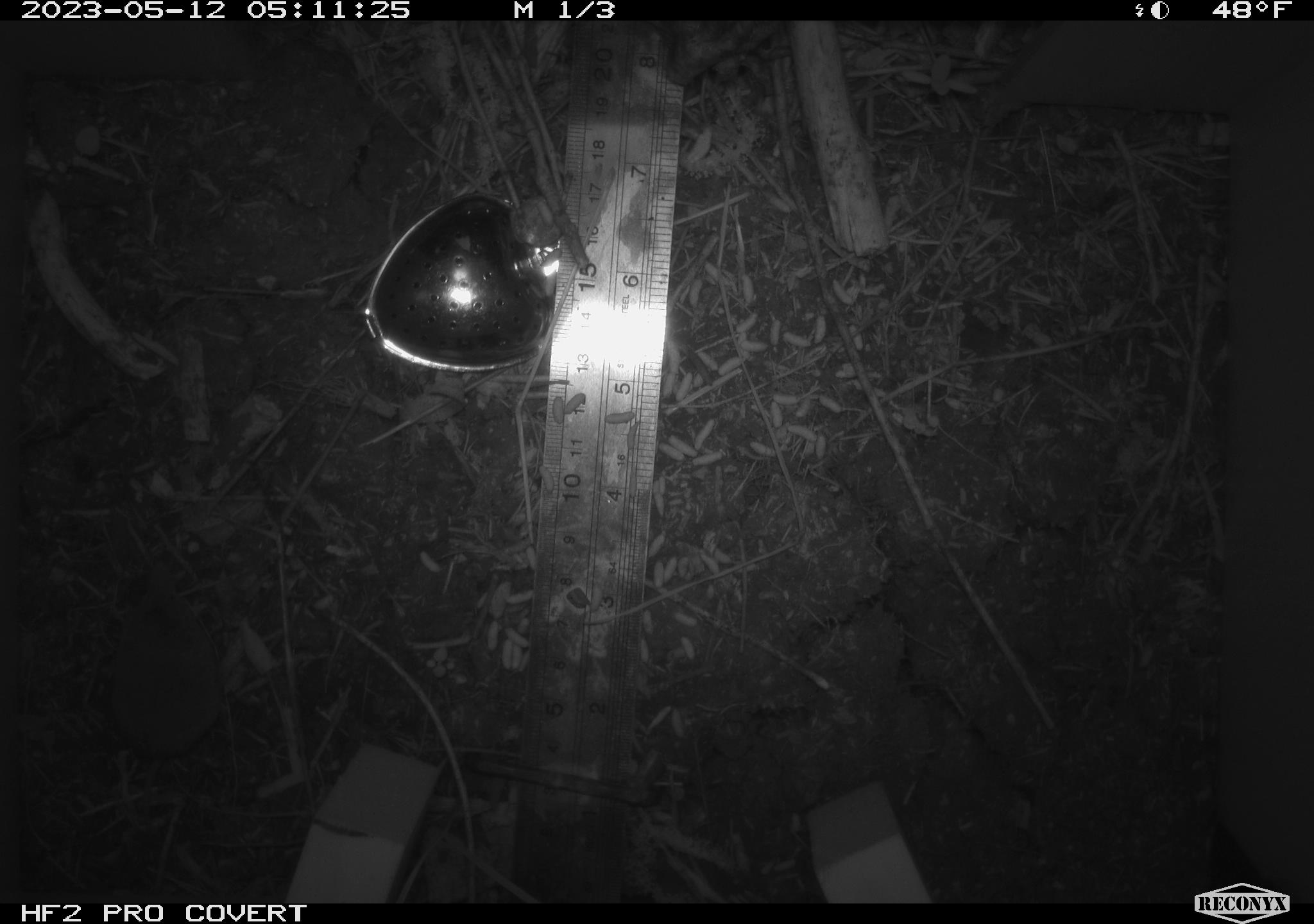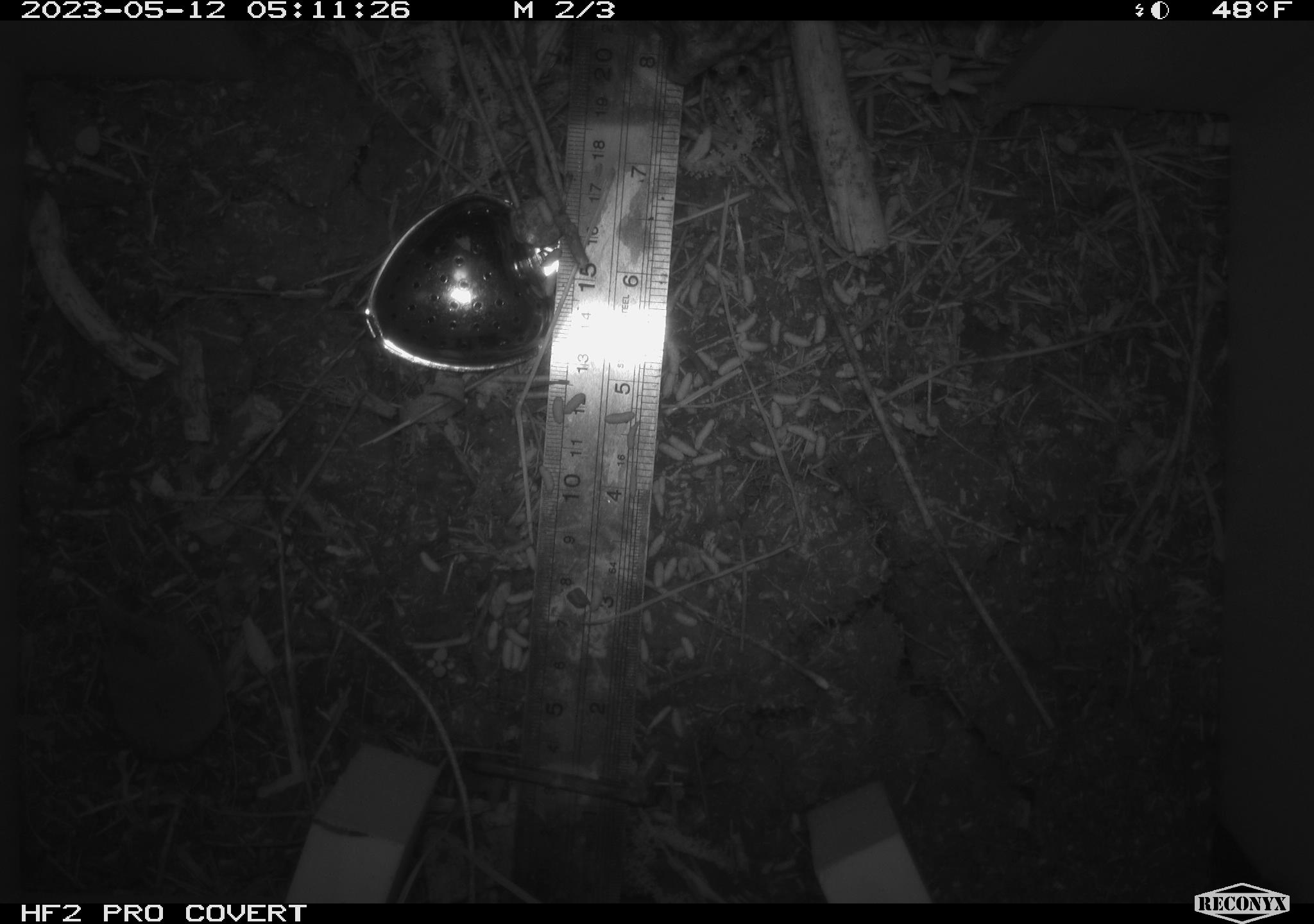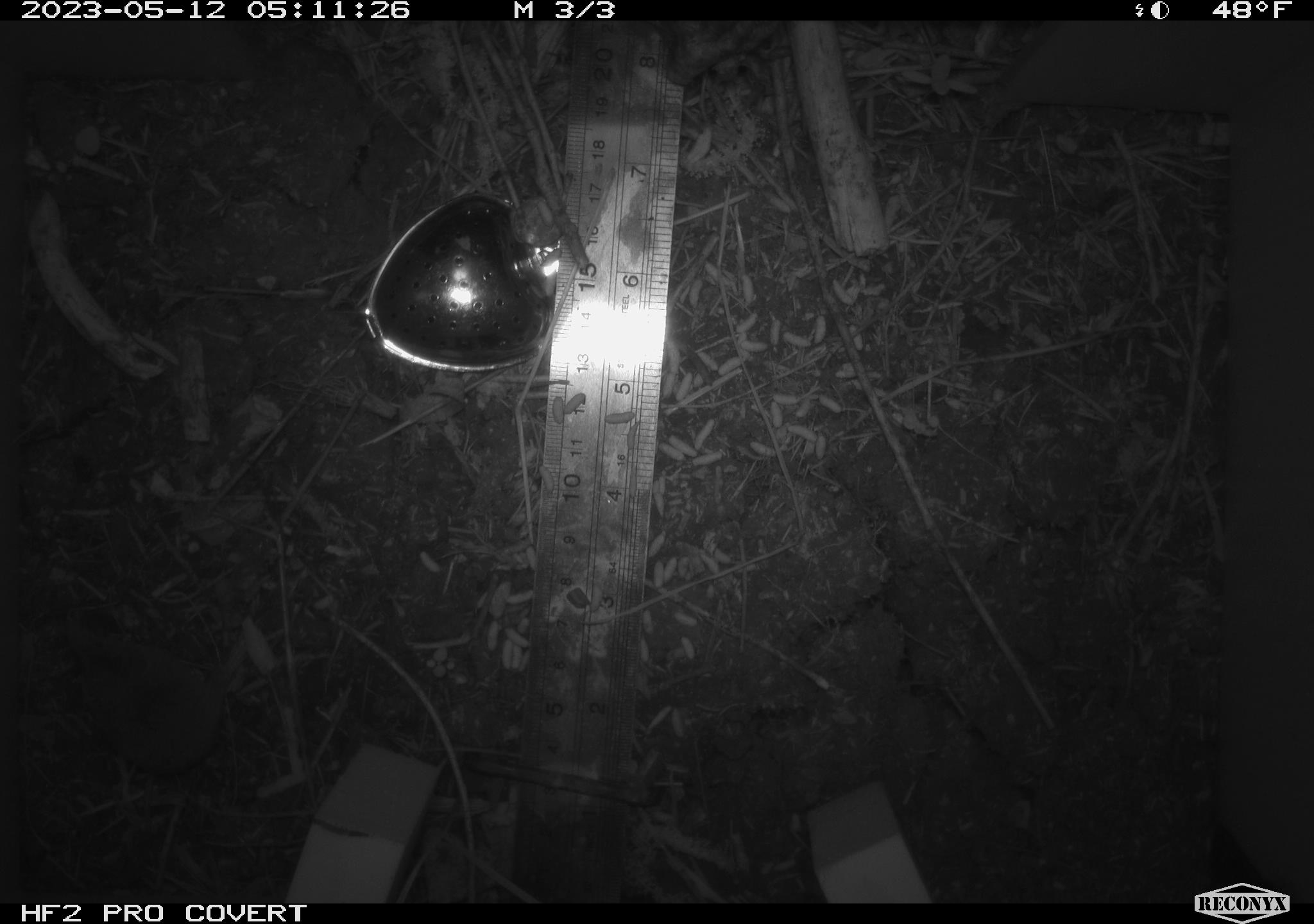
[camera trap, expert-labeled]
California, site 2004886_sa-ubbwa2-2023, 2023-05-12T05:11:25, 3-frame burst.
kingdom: Animalia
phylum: Chordata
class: Mammalia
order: Eulipotyphla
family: Soricidae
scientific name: Soricidae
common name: shrews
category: soricidae family